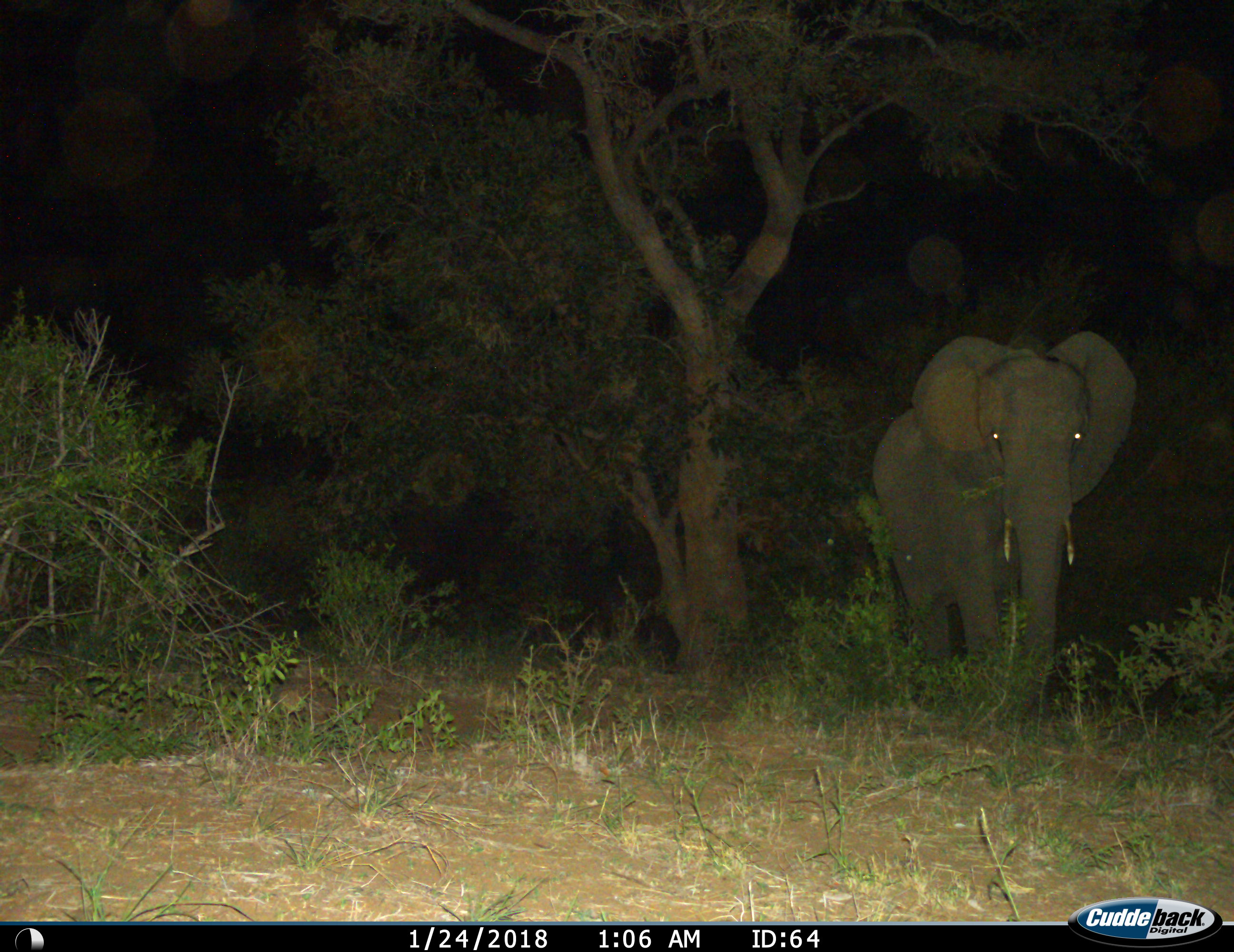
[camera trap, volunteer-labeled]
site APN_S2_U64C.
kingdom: Animalia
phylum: Chordata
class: Mammalia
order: Proboscidea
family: Elephantidae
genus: Loxodonta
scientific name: Loxodonta africana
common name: african bush elephant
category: elephant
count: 1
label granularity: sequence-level